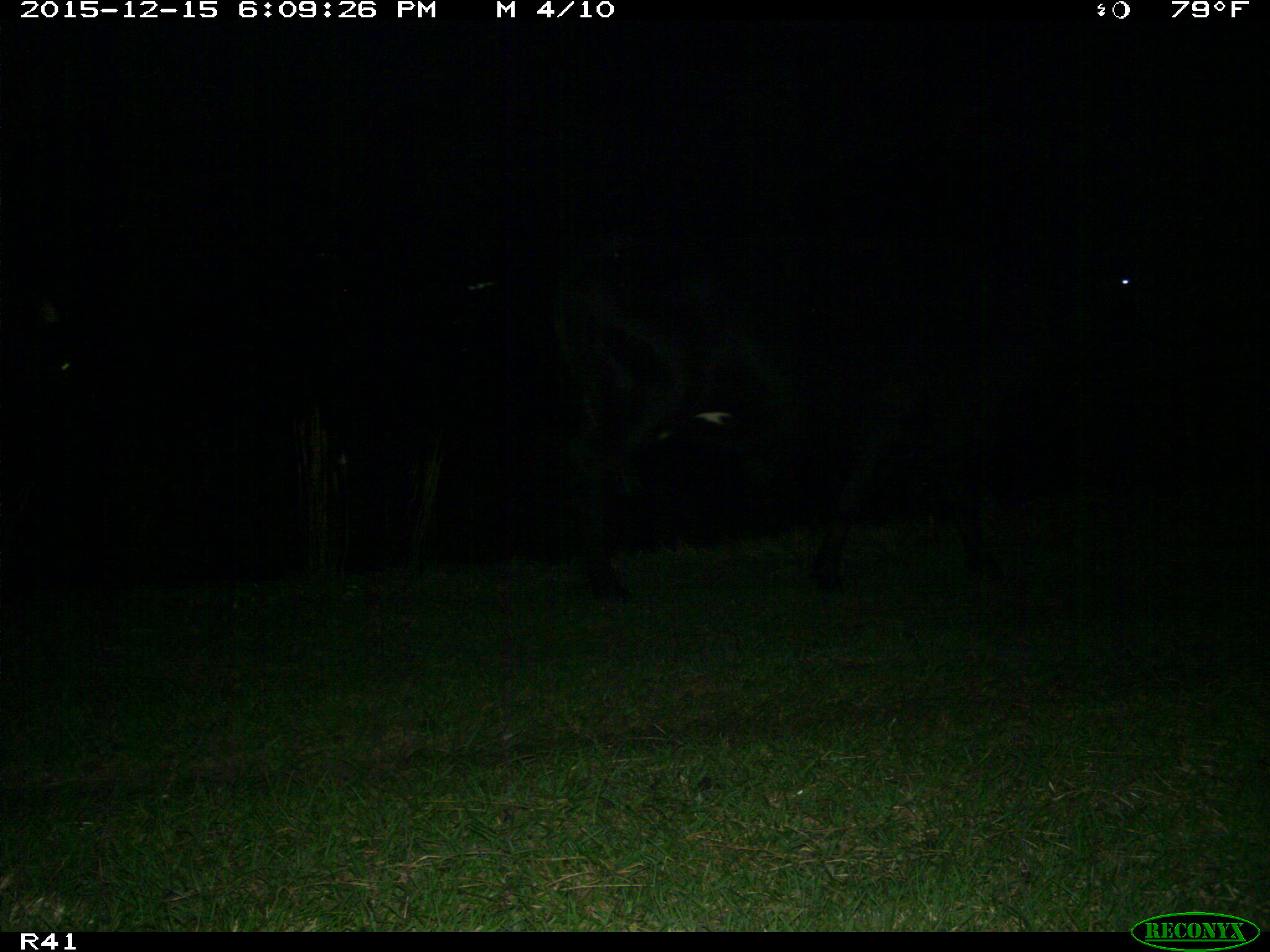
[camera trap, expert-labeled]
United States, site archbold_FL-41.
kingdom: Animalia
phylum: Chordata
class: Mammalia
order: Artiodactyla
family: Bovidae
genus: Bos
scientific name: Bos taurus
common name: domestic cow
Bos taurus (domestic cow).